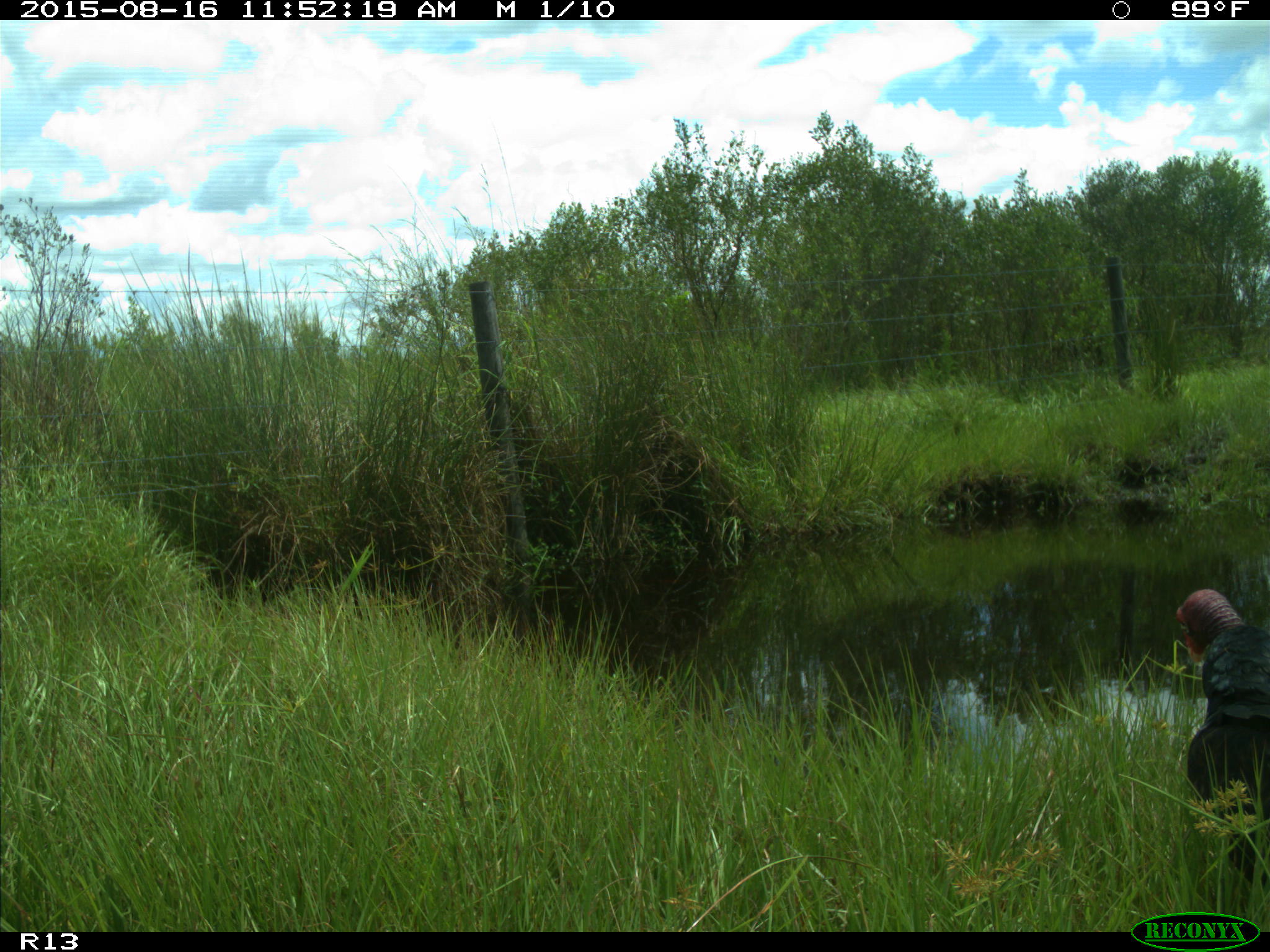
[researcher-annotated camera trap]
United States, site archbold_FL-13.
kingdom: Animalia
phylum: Chordata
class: Aves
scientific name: Aves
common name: birds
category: unidentified bird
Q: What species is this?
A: Unidentified bird (birds) (Aves).